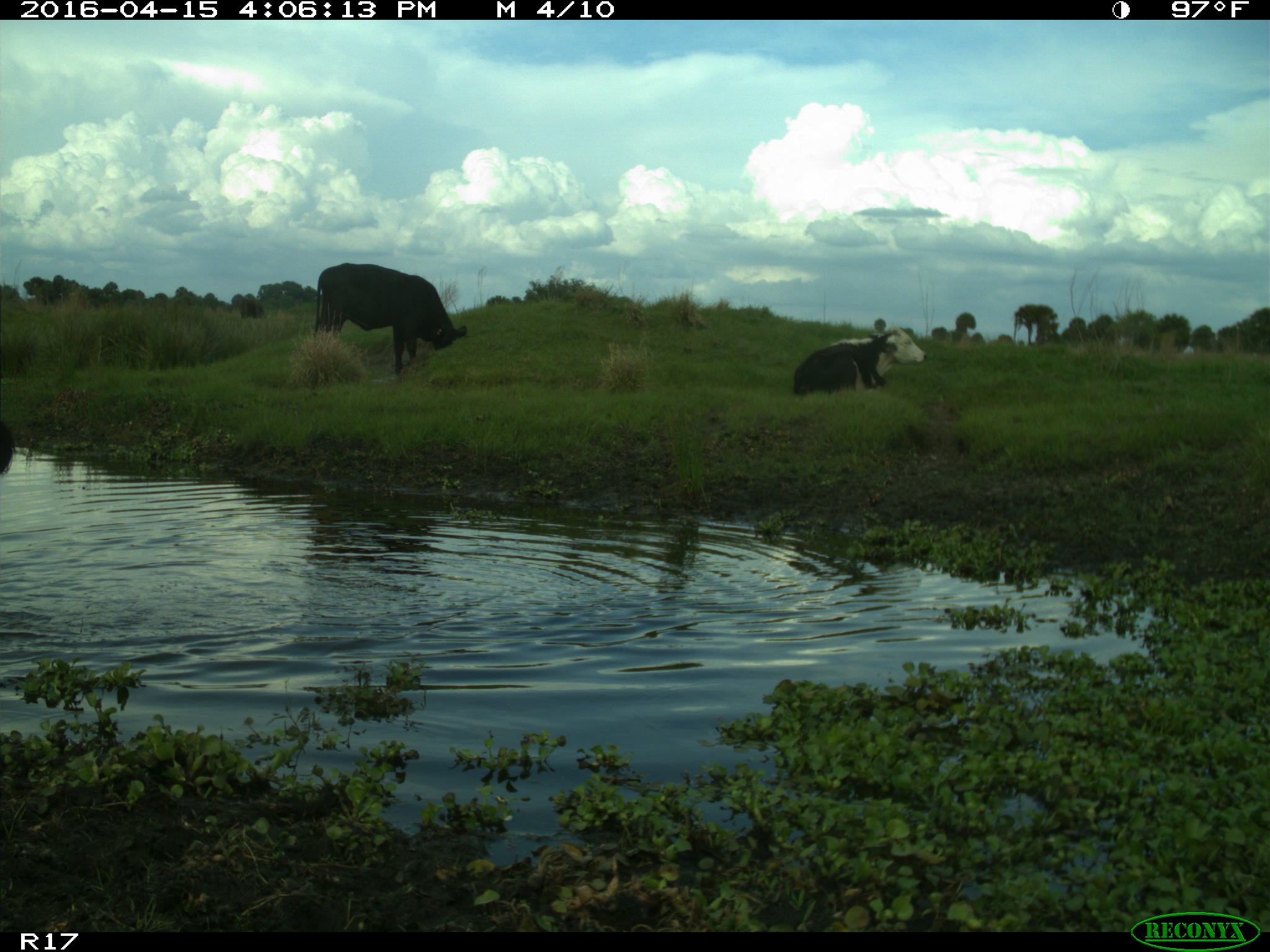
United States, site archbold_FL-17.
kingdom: Animalia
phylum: Chordata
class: Mammalia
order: Artiodactyla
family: Bovidae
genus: Bos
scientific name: Bos taurus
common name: domestic cow